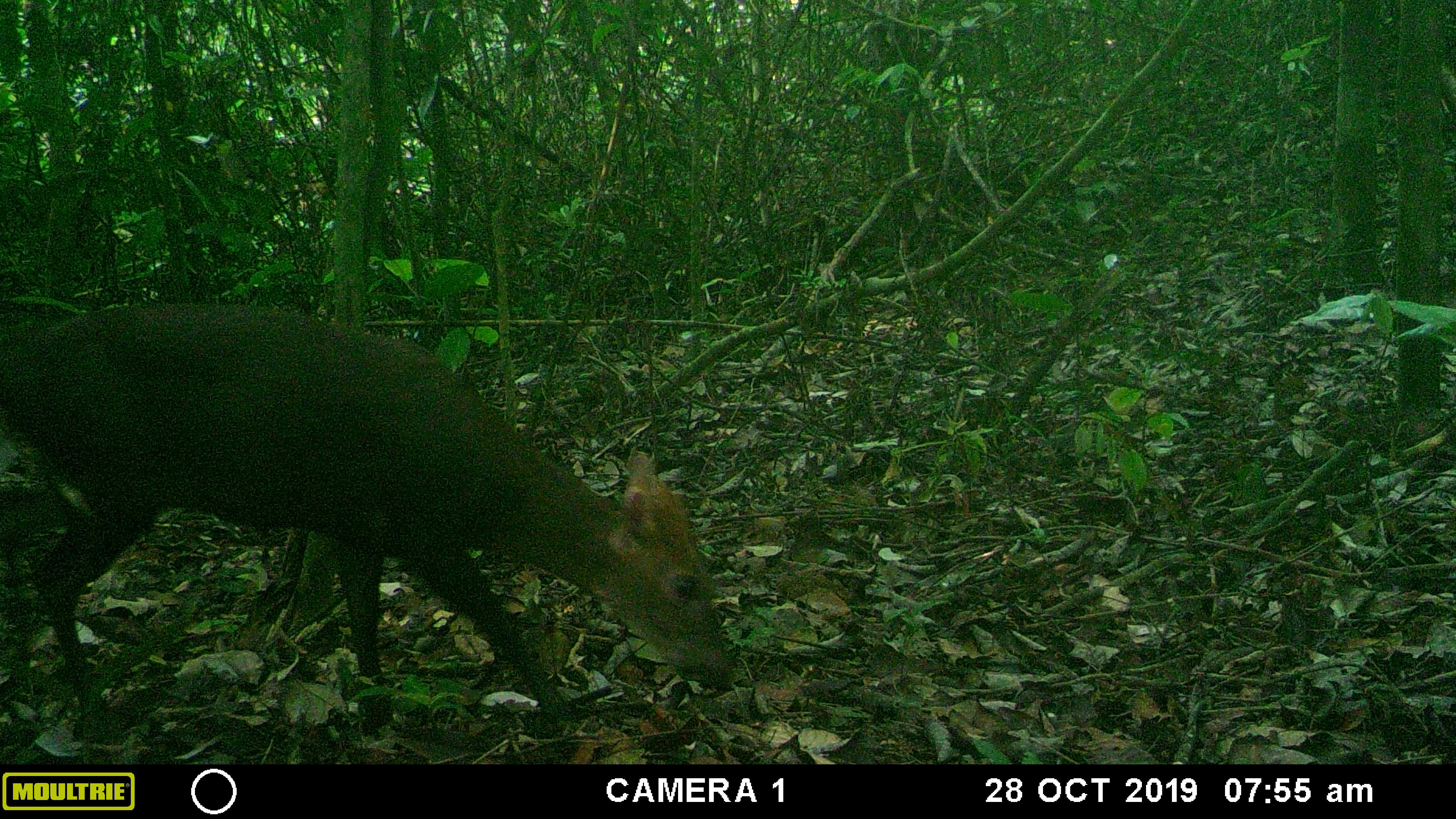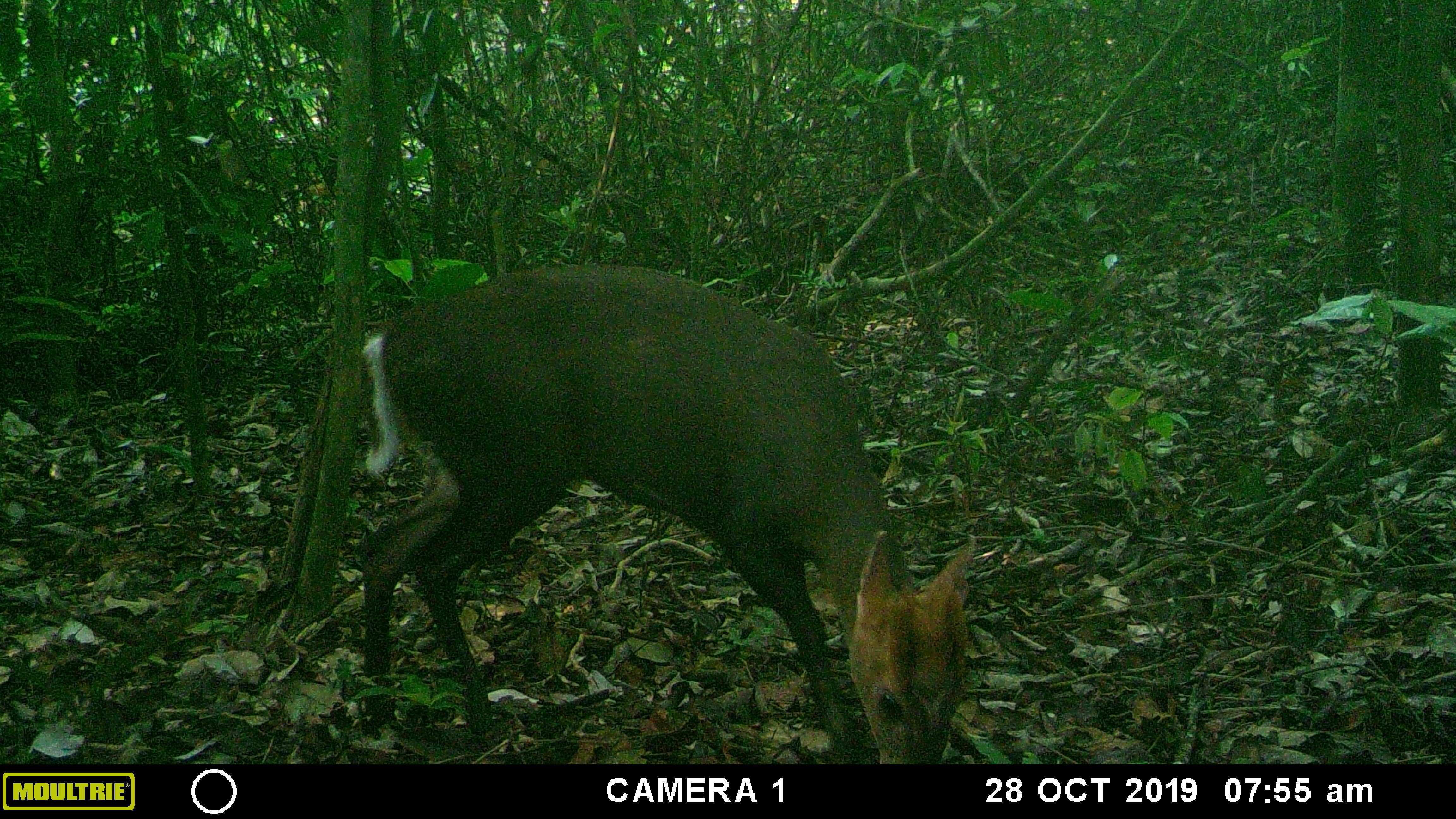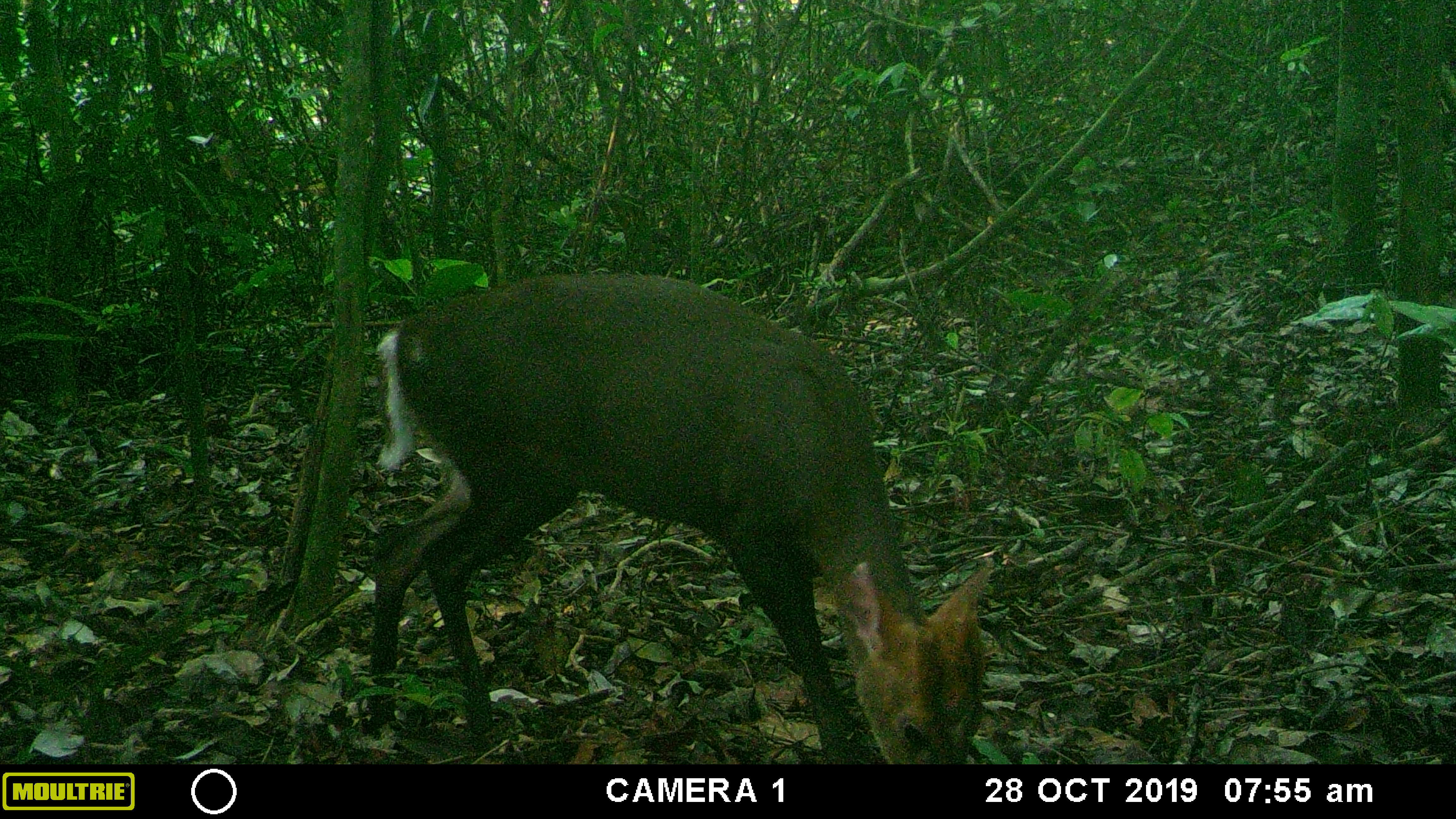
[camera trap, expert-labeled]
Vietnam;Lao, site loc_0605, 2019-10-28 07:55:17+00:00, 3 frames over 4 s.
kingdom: Animalia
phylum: Chordata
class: Mammalia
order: Artiodactyla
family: Cervidae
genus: Muntiacus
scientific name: Muntiacus rooseveltorum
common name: roosevelt's muntjac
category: roosevelts muntjac group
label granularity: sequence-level